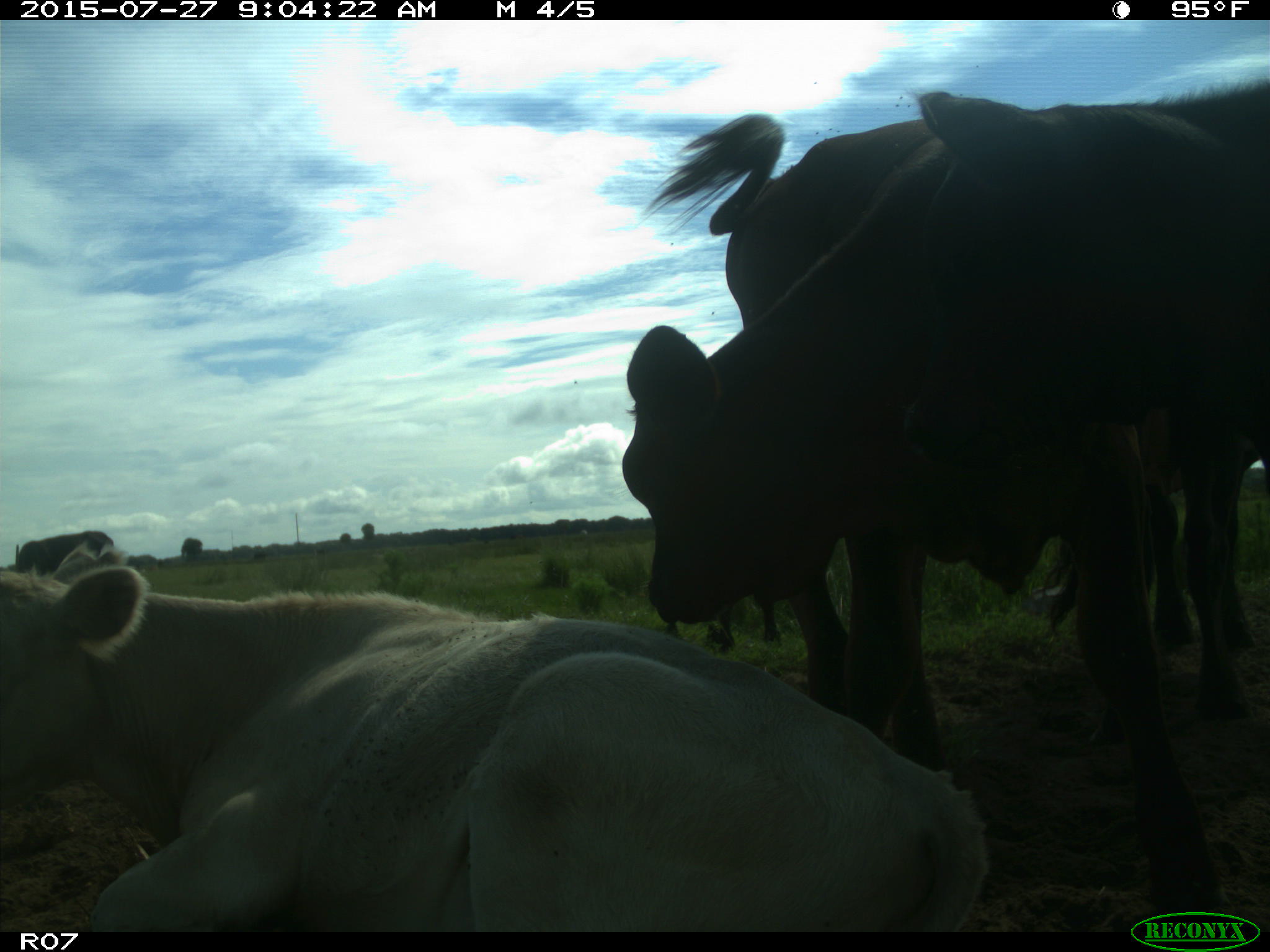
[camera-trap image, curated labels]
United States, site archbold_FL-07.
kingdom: Animalia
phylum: Chordata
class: Mammalia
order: Artiodactyla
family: Bovidae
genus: Bos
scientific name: Bos taurus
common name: domestic cow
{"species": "Bos taurus (domestic cow)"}